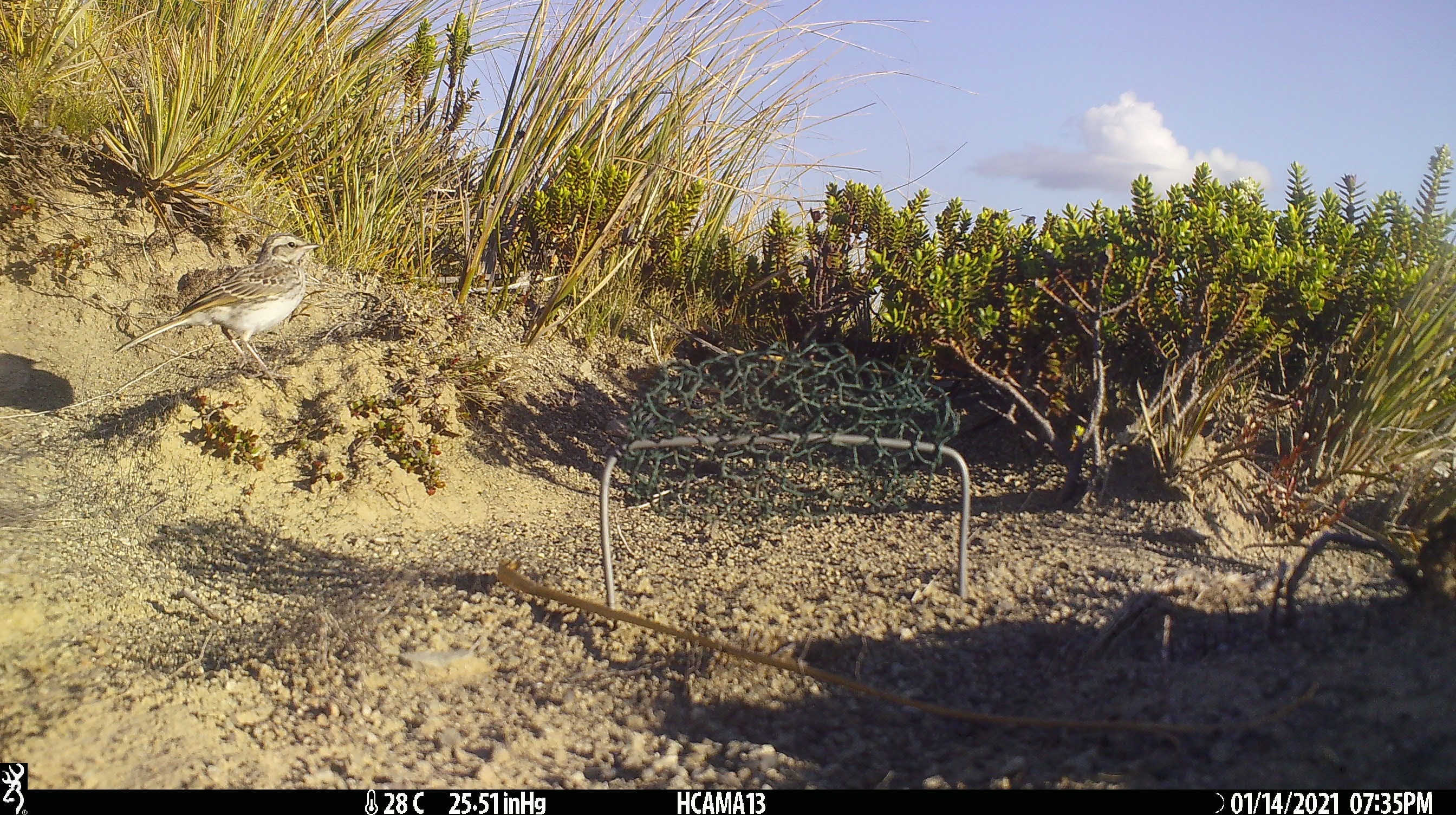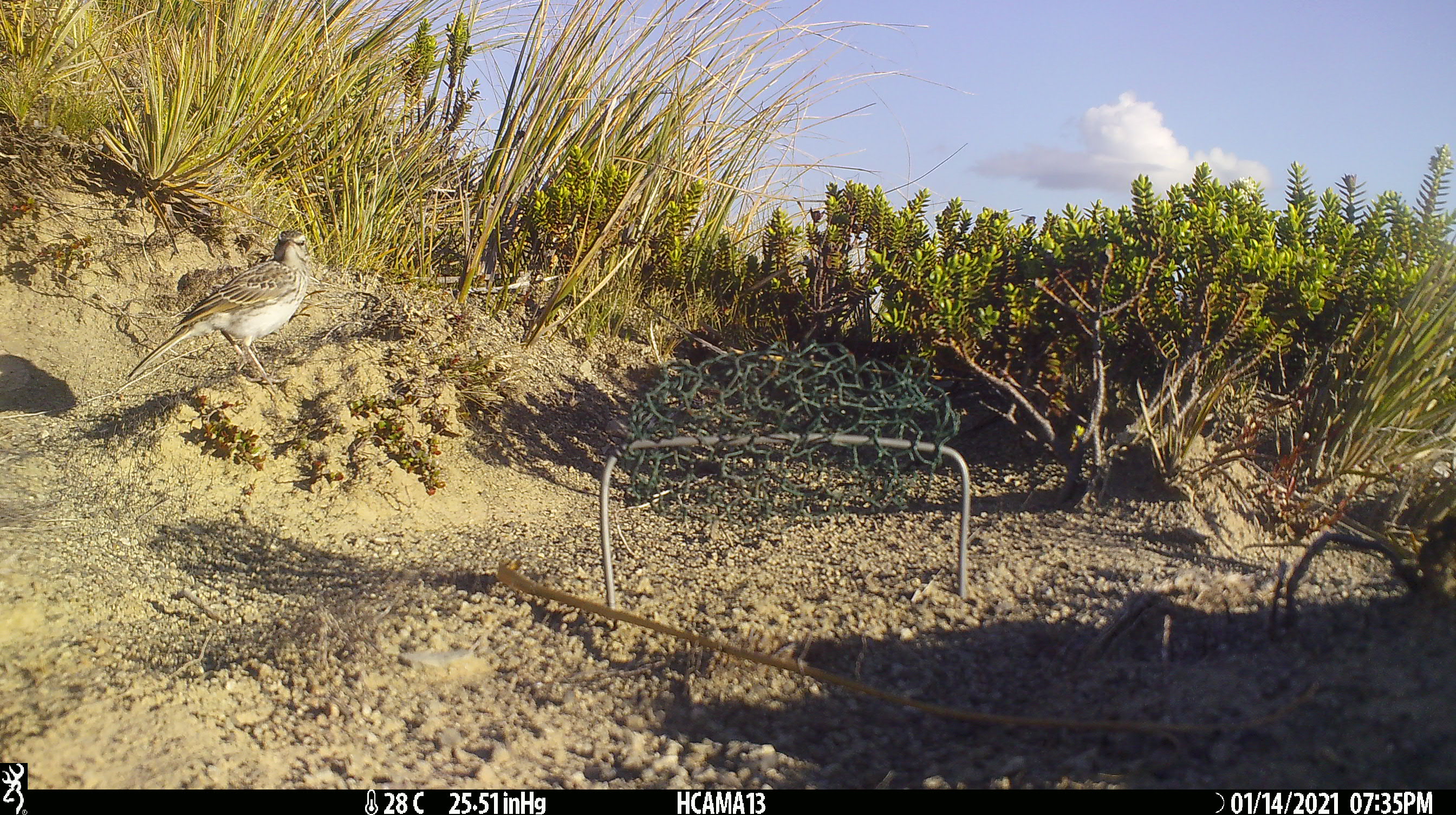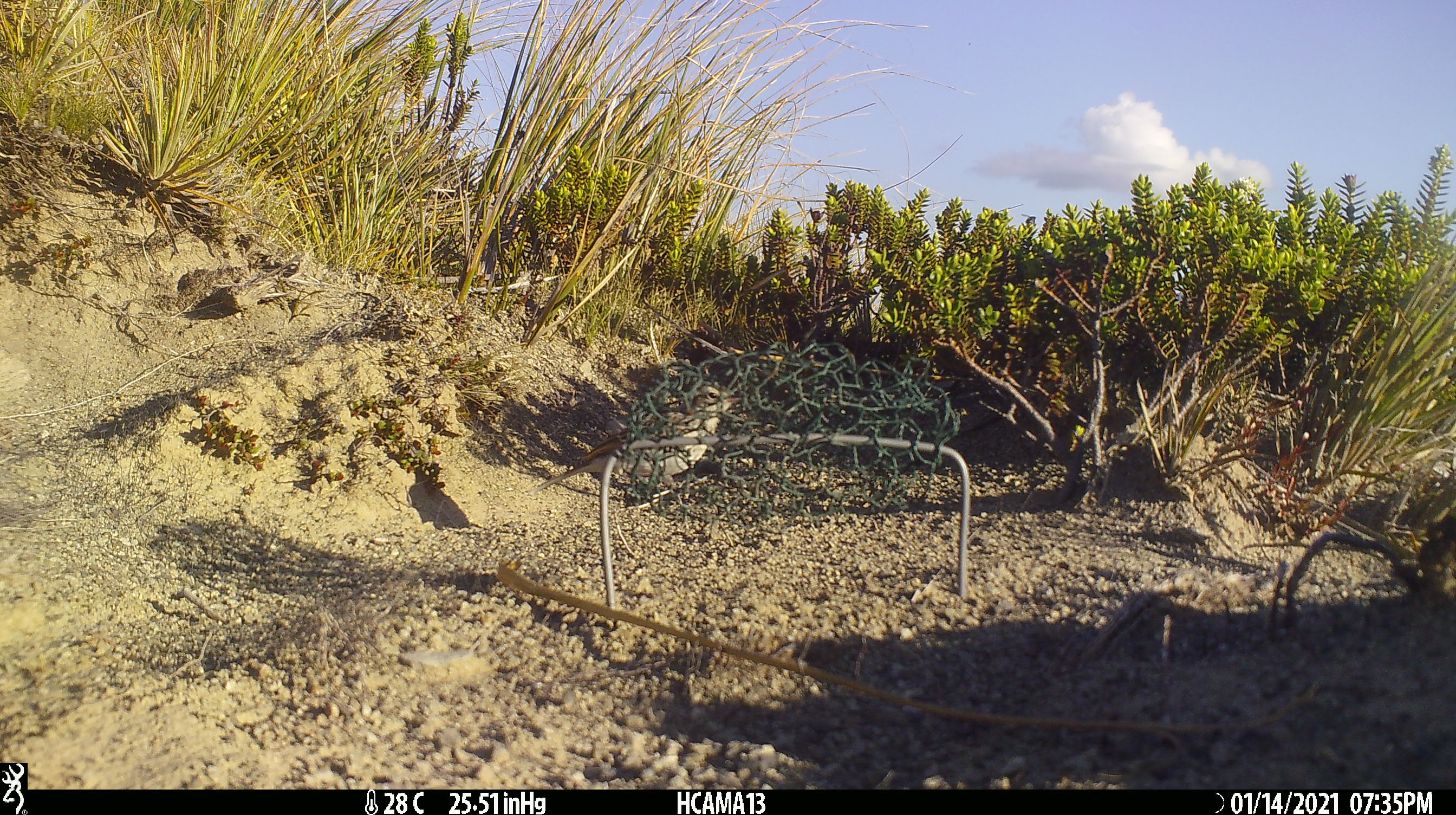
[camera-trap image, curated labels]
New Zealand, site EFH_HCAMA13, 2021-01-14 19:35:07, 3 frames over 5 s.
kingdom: Animalia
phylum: Chordata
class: Aves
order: Passeriformes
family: Motacillidae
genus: Anthus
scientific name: Anthus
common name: pipit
Pipit (Anthus).